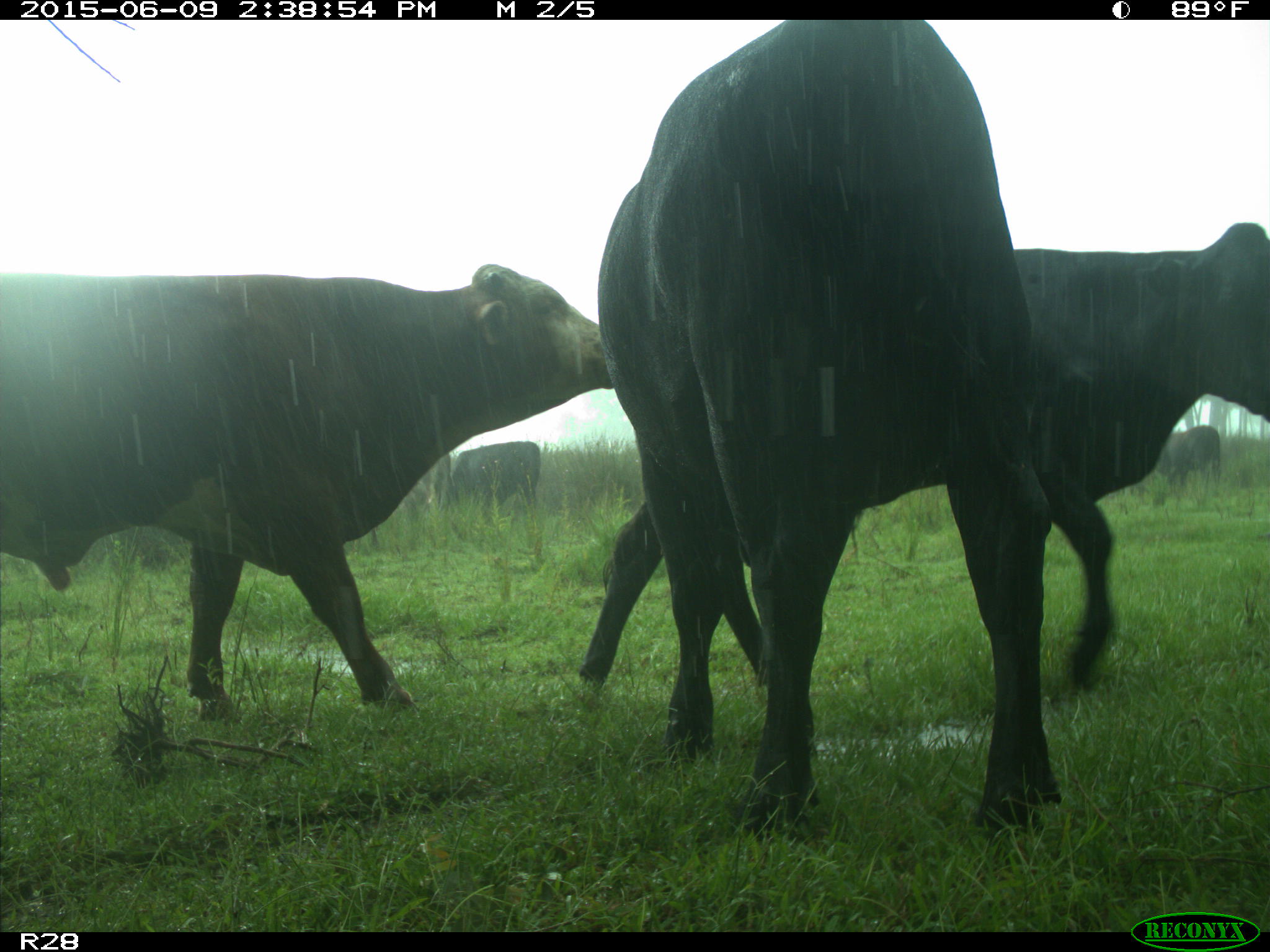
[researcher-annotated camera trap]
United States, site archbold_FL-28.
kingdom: Animalia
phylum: Chordata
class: Mammalia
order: Artiodactyla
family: Bovidae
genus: Bos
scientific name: Bos taurus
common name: domestic cow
Bos taurus (domestic cow).